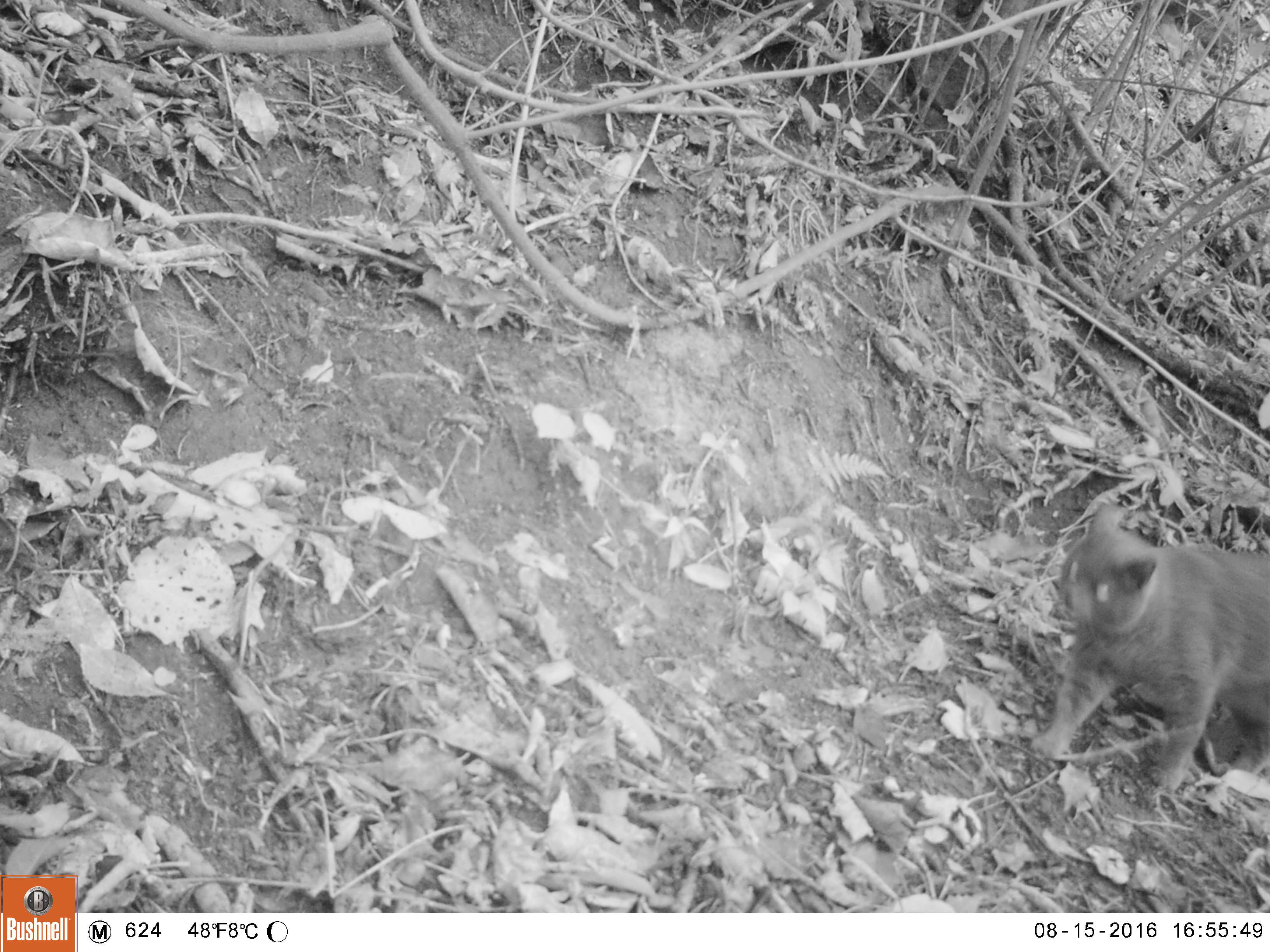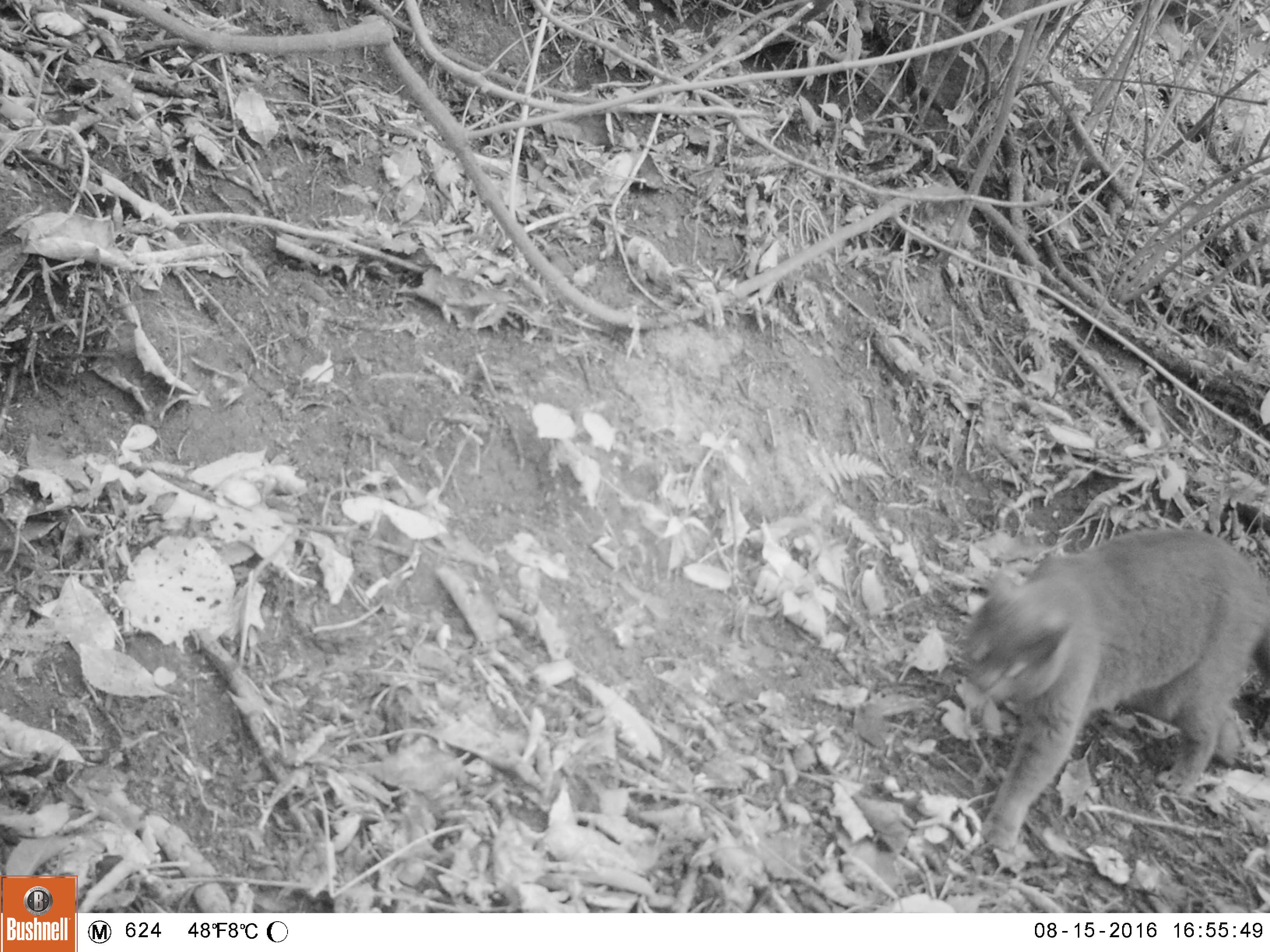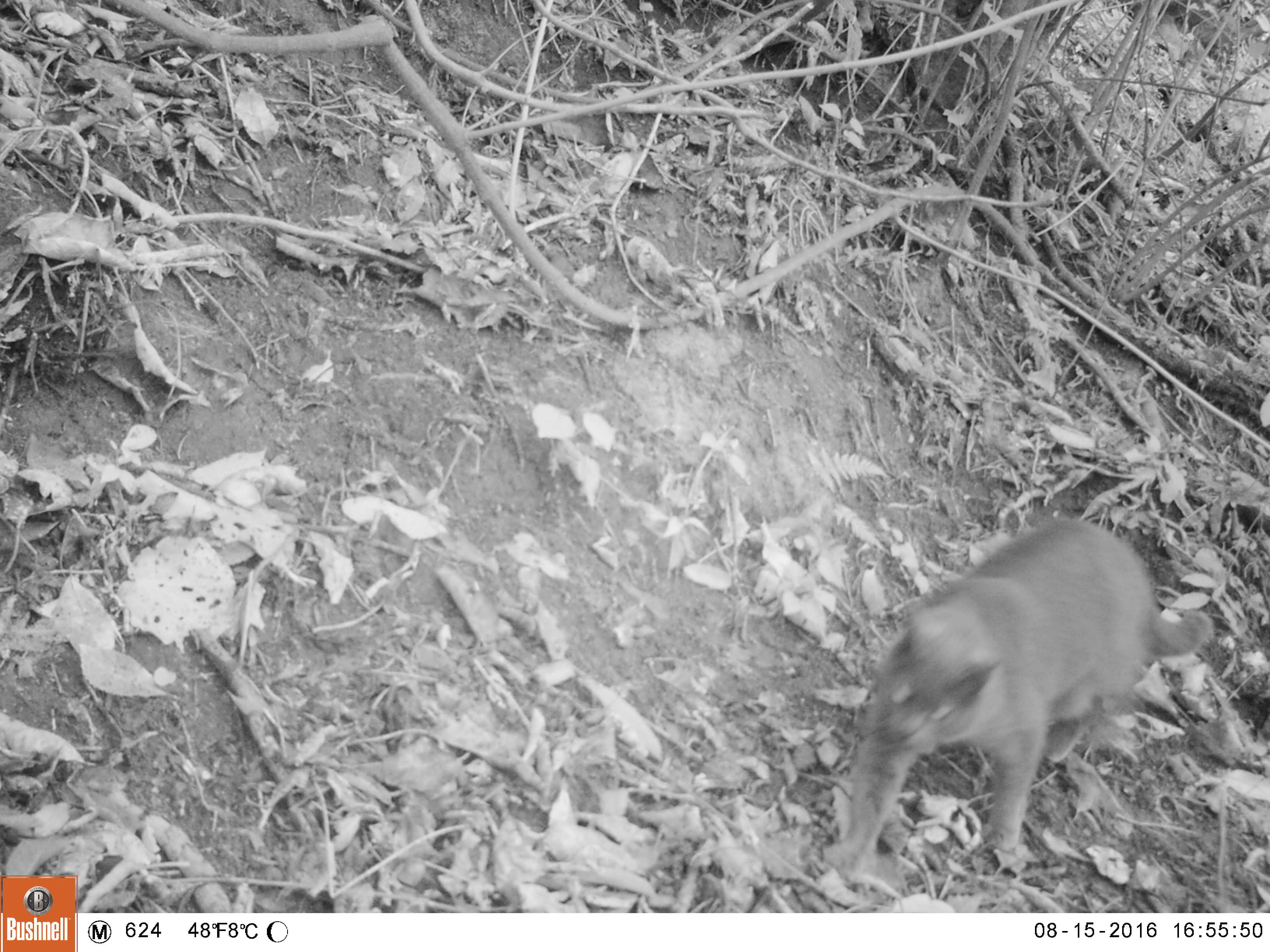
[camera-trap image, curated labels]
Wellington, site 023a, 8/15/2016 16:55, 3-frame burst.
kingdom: Animalia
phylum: Chordata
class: Mammalia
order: Carnivora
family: Felidae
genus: Felis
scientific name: Felis catus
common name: cat